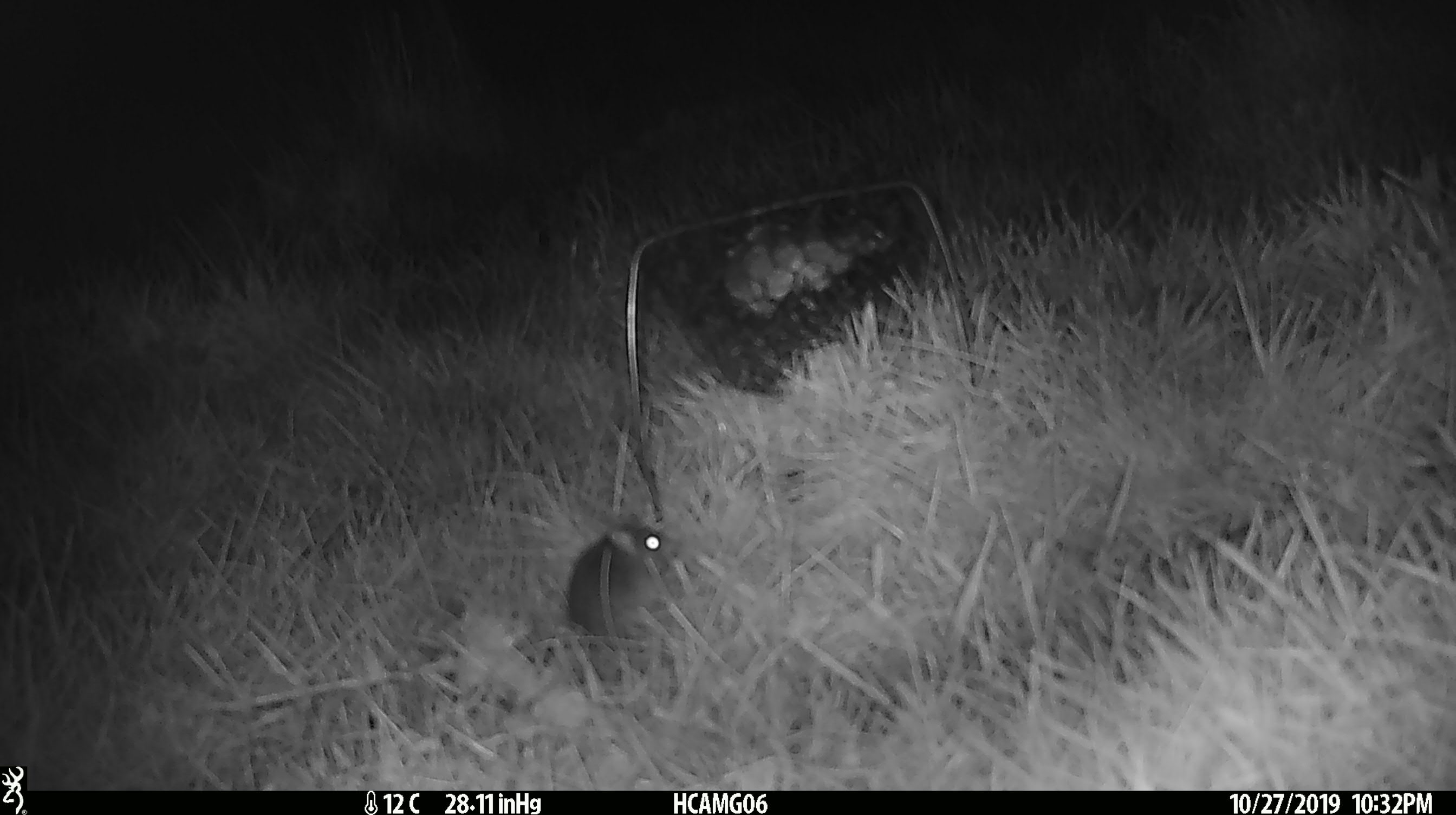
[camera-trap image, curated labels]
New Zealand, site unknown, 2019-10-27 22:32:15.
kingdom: Animalia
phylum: Chordata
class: Mammalia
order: Rodentia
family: Muridae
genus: Mus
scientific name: Mus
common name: mouse